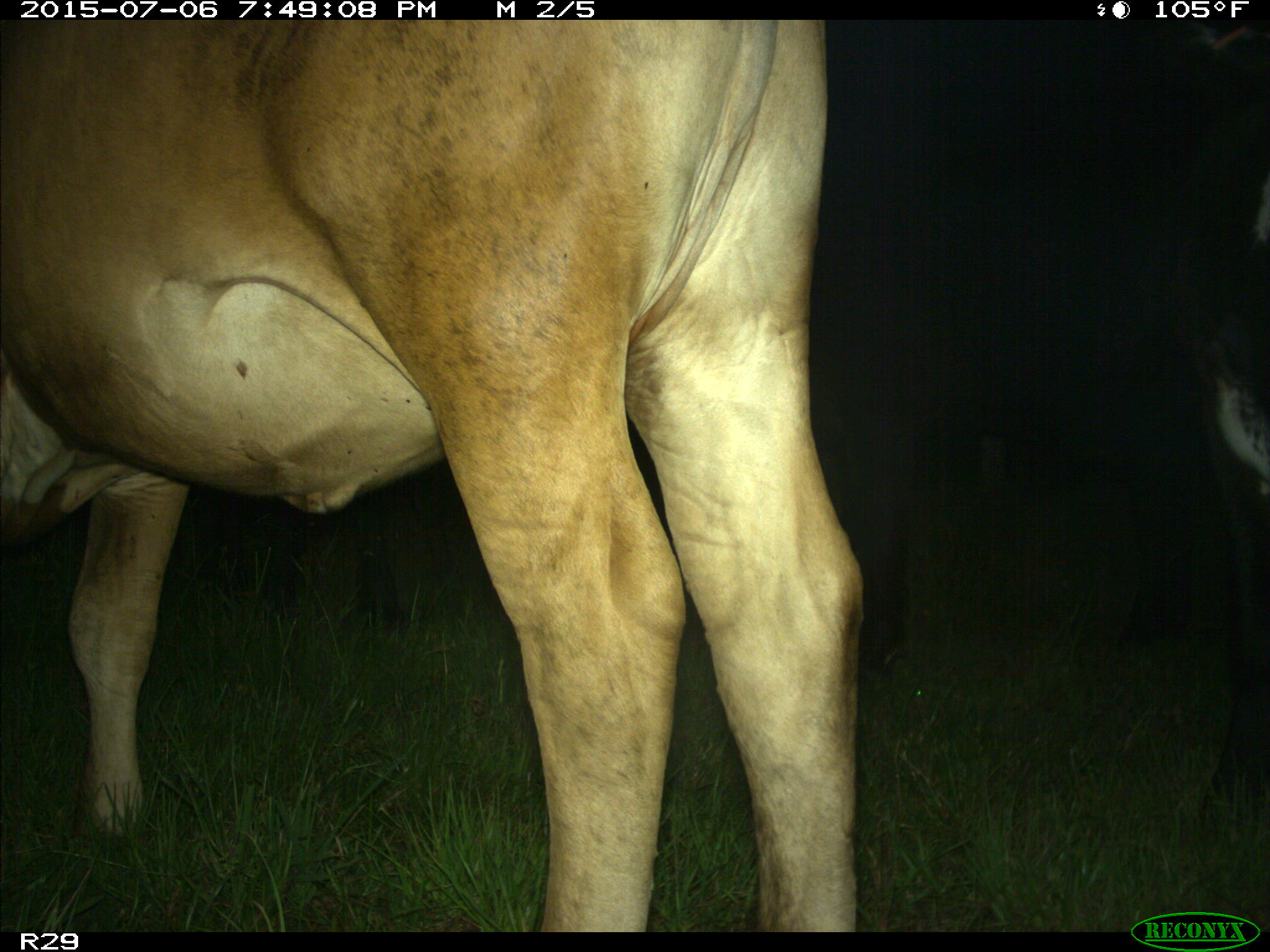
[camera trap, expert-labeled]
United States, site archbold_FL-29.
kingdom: Animalia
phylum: Chordata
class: Mammalia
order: Artiodactyla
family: Bovidae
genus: Bos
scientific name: Bos taurus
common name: domestic cow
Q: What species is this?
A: Bos taurus (domestic cow).